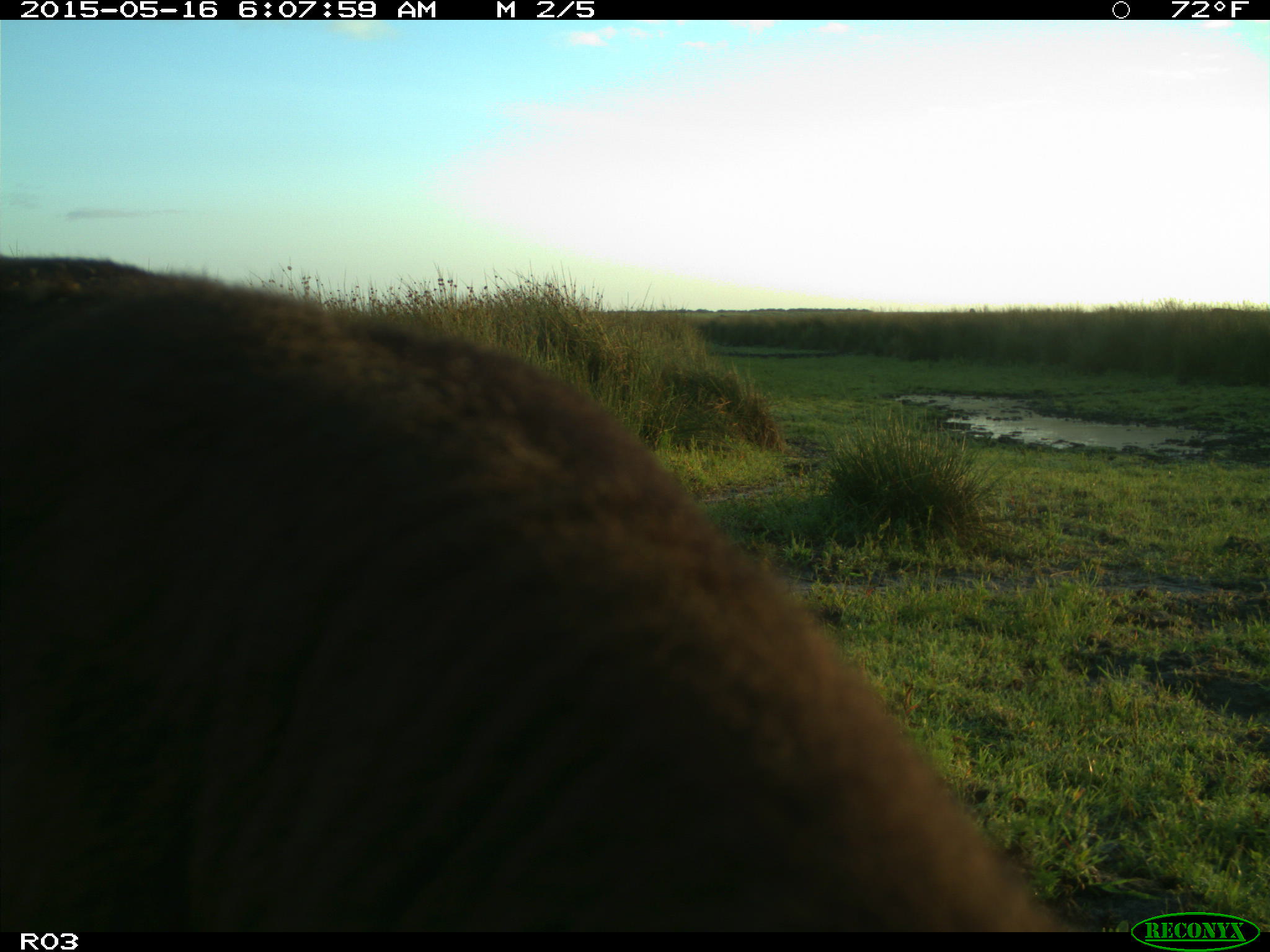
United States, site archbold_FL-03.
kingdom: Animalia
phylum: Chordata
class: Mammalia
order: Artiodactyla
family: Bovidae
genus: Bos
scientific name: Bos taurus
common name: domestic cow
Bos taurus (domestic cow).